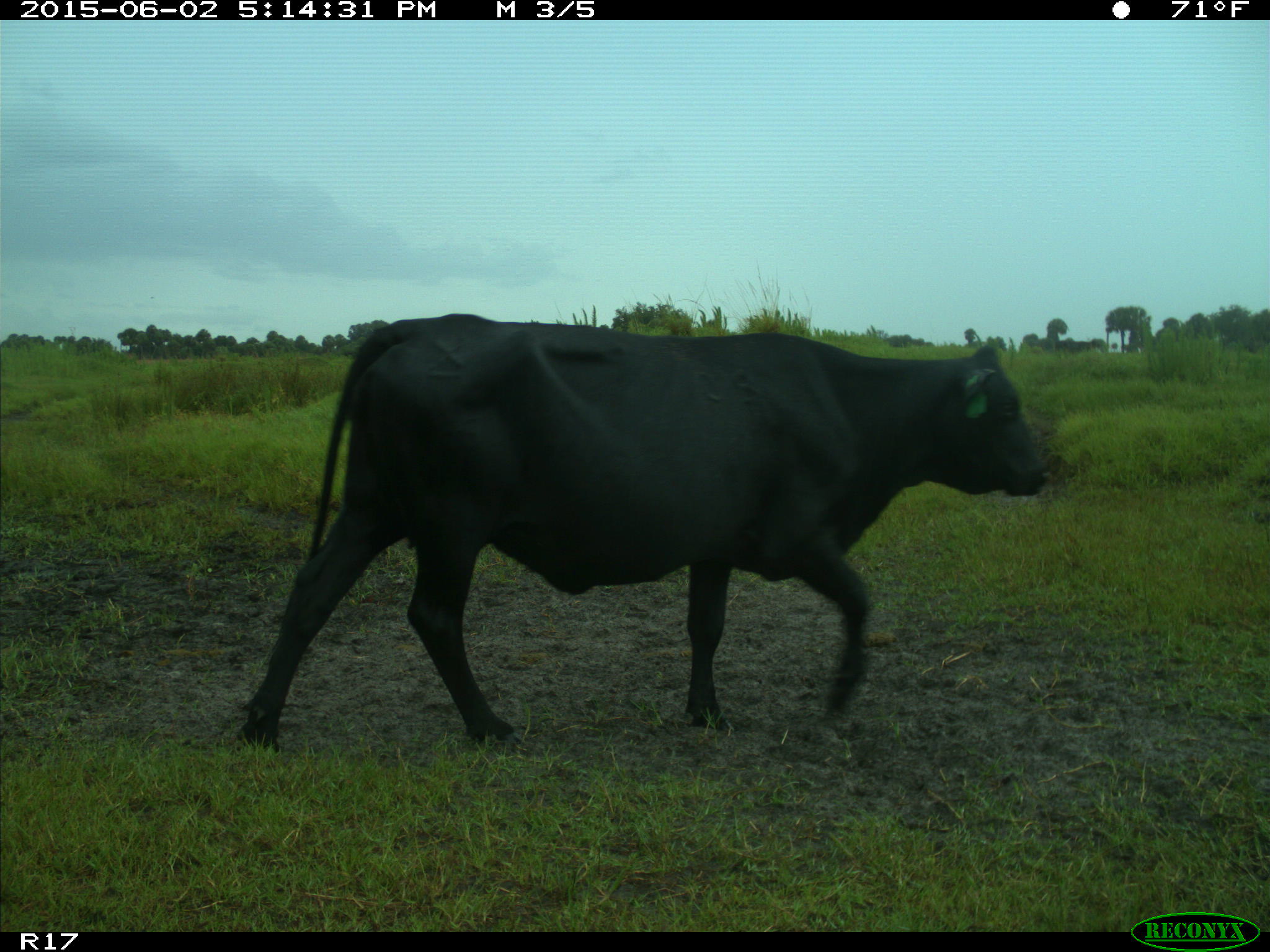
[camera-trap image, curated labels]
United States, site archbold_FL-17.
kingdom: Animalia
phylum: Chordata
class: Mammalia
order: Artiodactyla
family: Bovidae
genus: Bos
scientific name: Bos taurus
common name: domestic cow